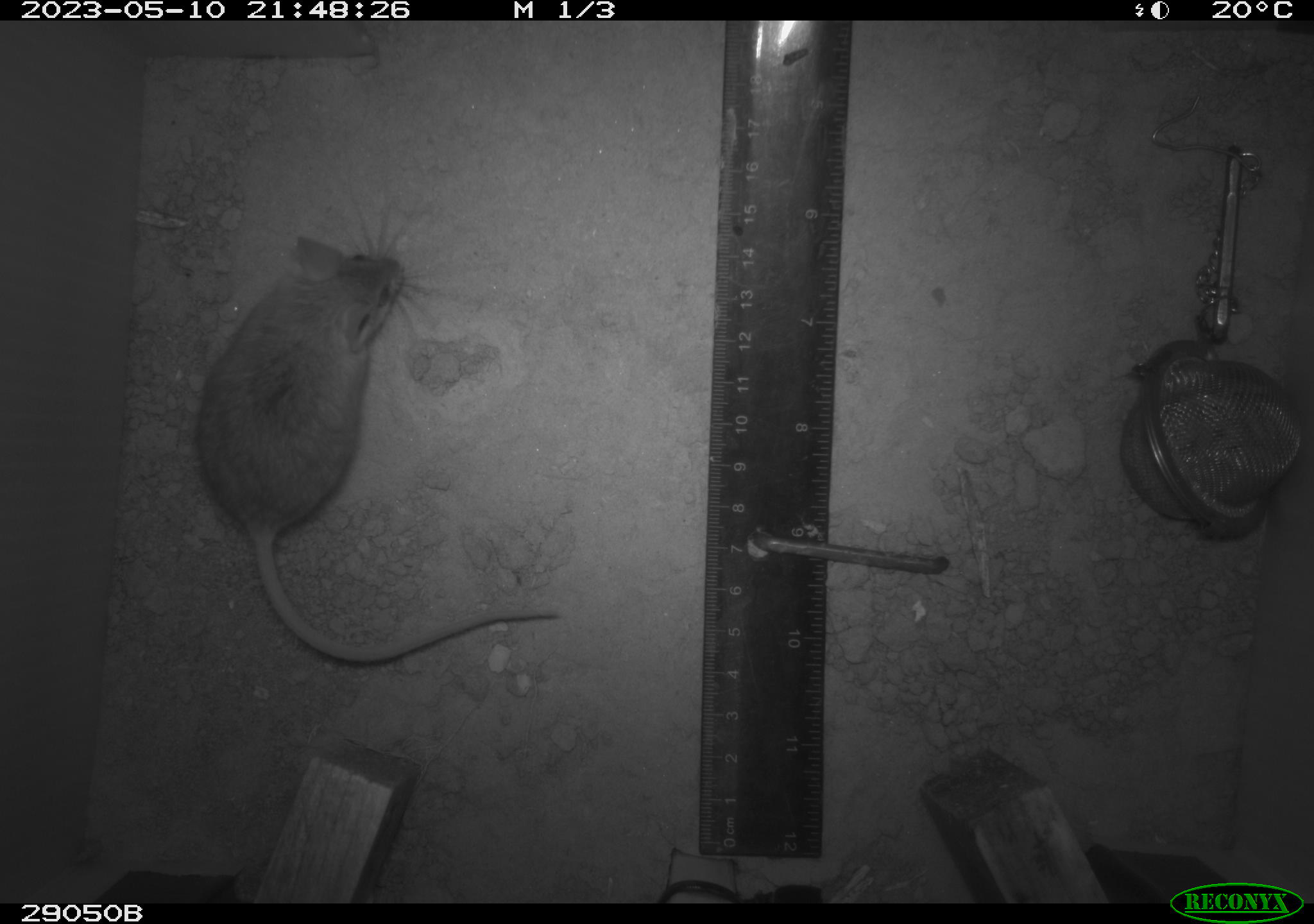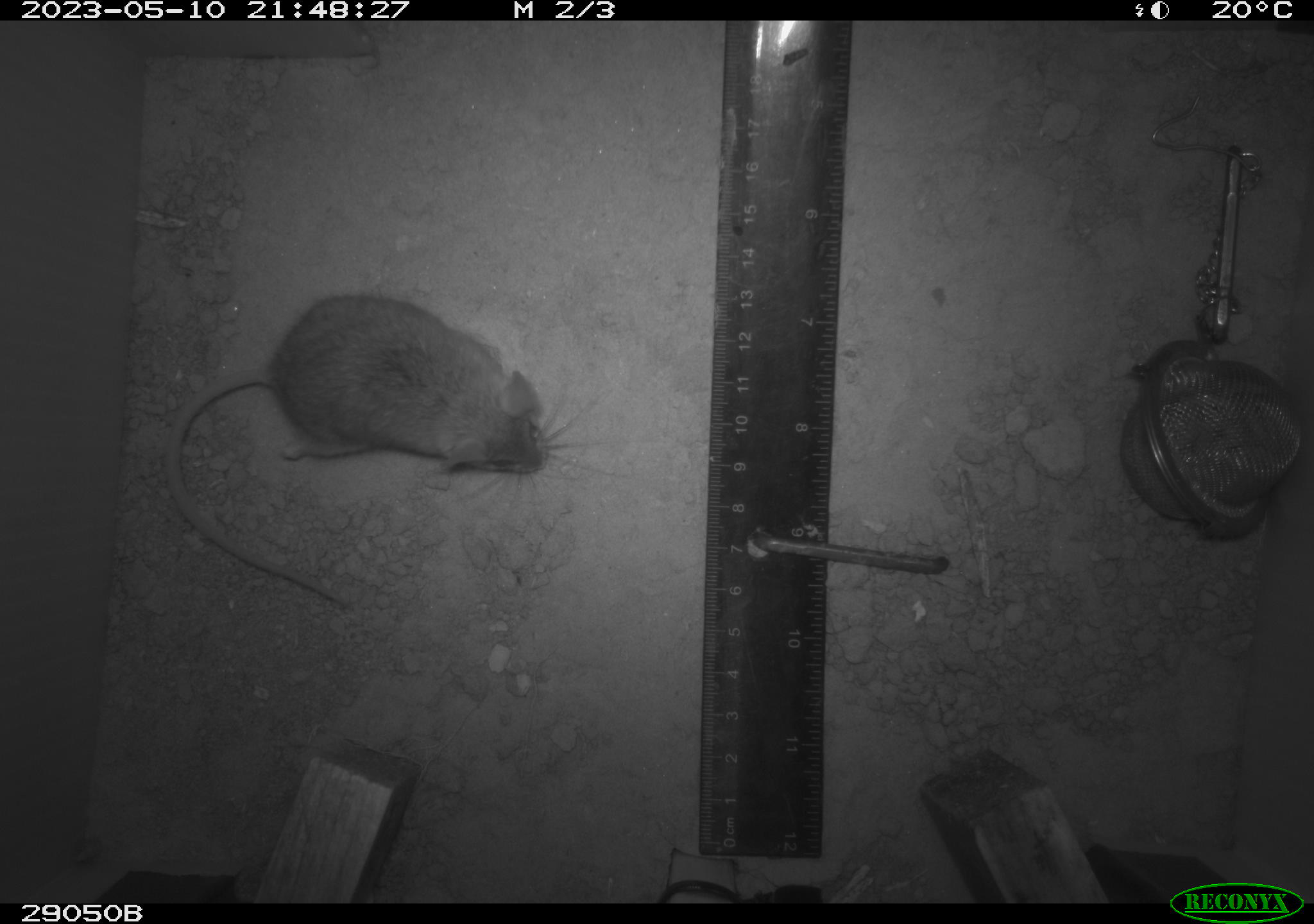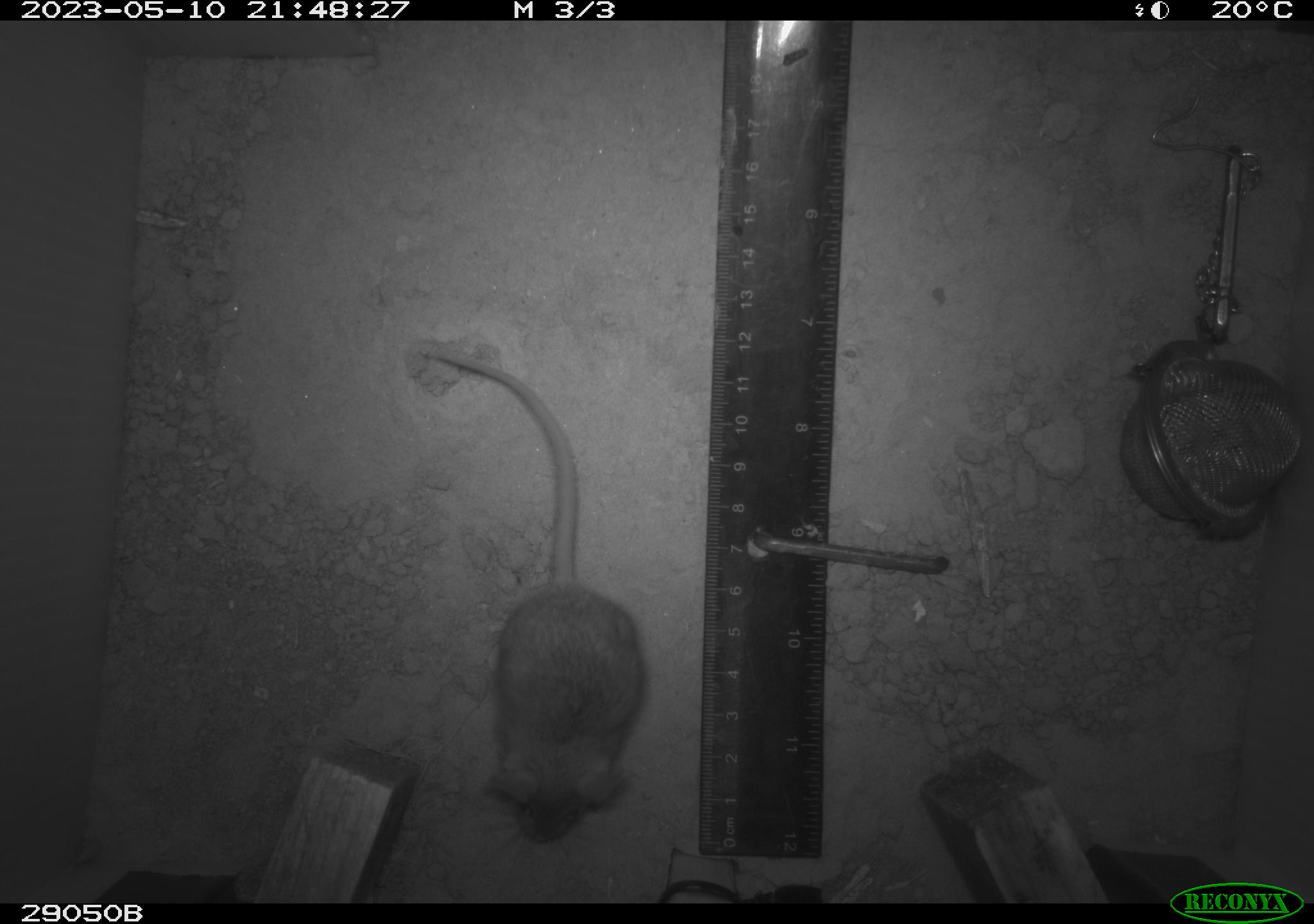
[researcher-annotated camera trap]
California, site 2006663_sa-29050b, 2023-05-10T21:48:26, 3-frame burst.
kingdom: Animalia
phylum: Chordata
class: Mammalia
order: Rodentia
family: Cricetidae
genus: Peromyscus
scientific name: Peromyscus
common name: deer mice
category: peromyscus species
Peromyscus species (deer mice) (Peromyscus).